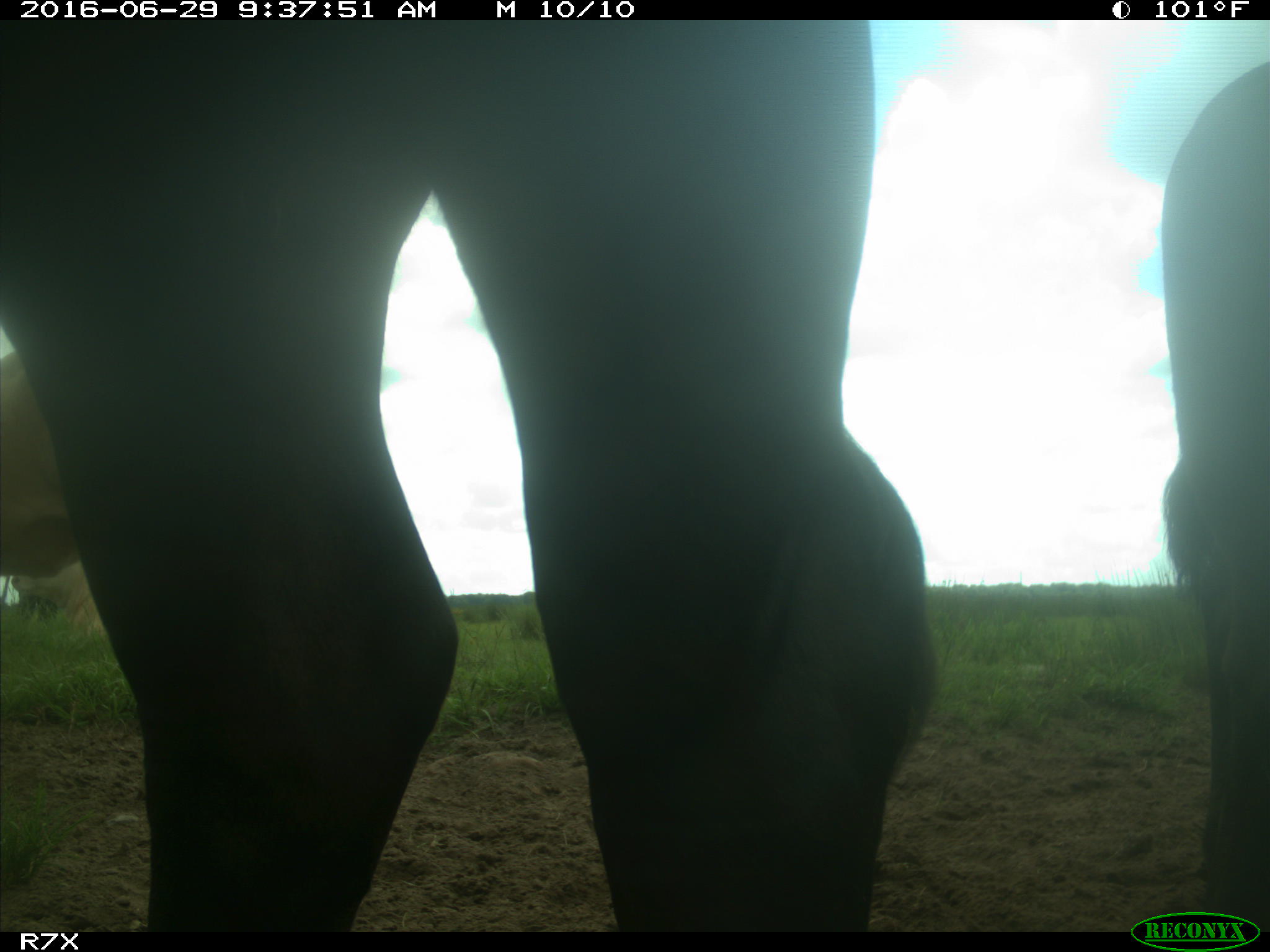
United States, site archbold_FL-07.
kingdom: Animalia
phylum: Chordata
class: Mammalia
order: Artiodactyla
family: Bovidae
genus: Bos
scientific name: Bos taurus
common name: domestic cow